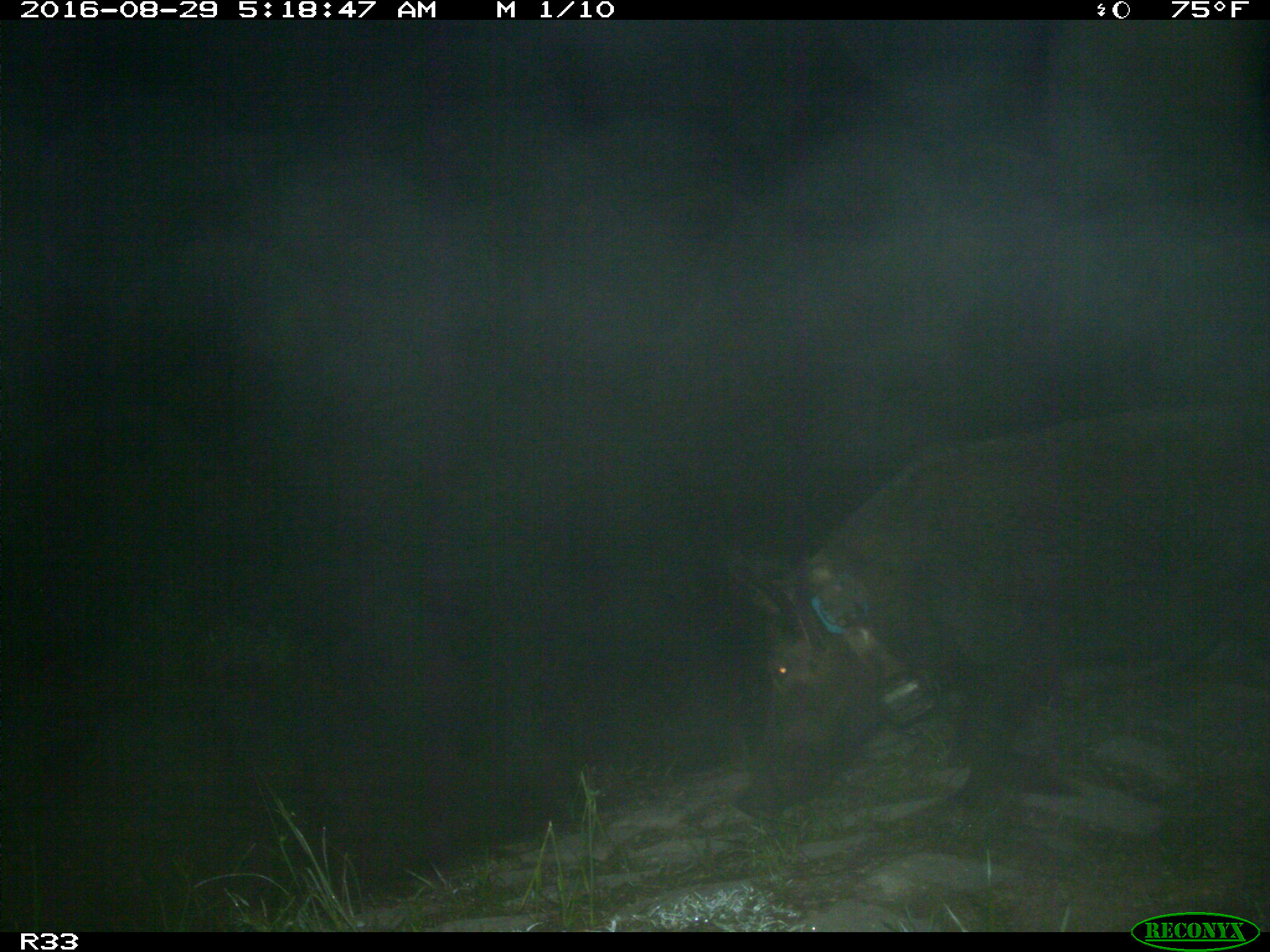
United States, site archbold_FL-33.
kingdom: Animalia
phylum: Chordata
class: Mammalia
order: Artiodactyla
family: Suidae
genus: Sus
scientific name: Sus scrofa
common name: wild boar